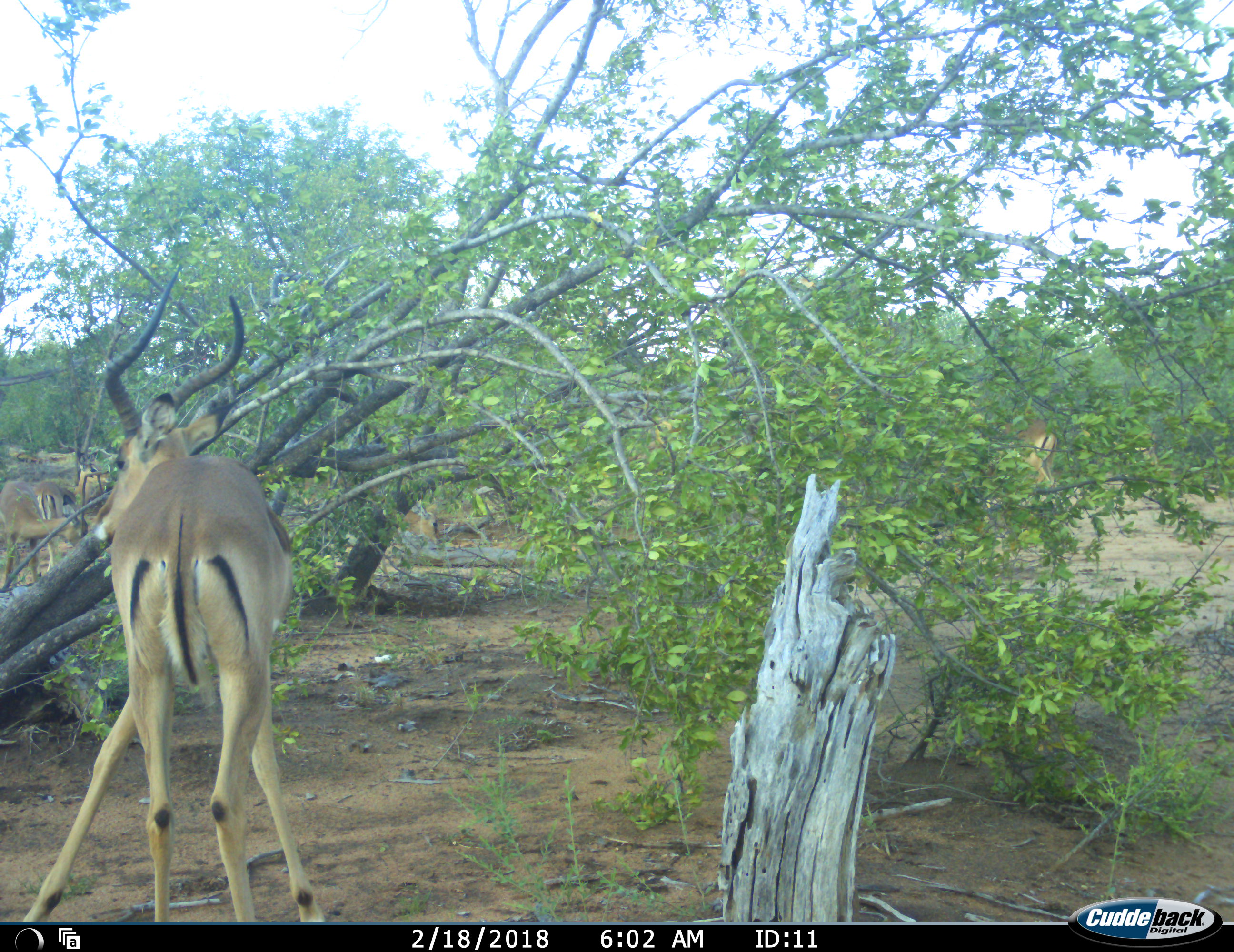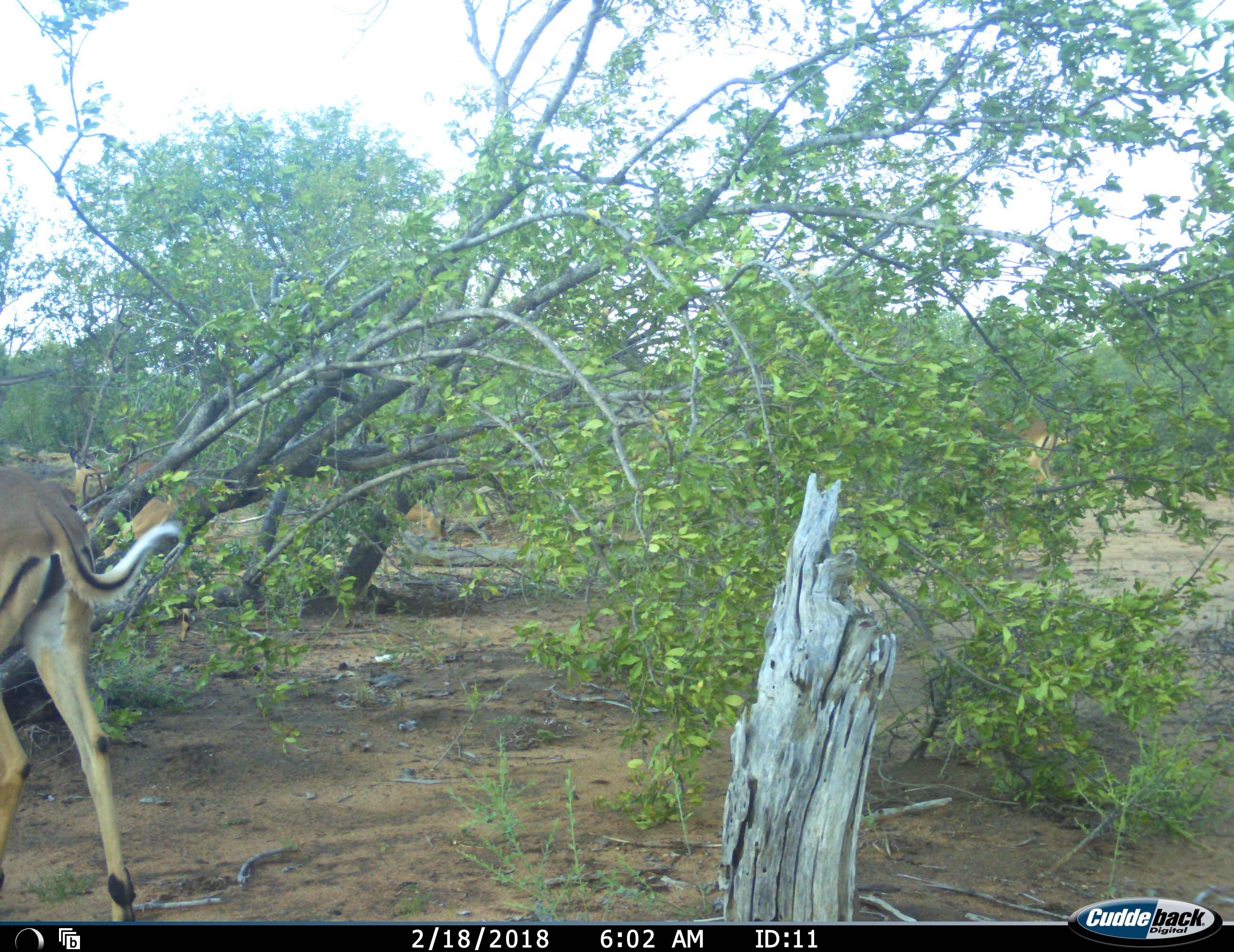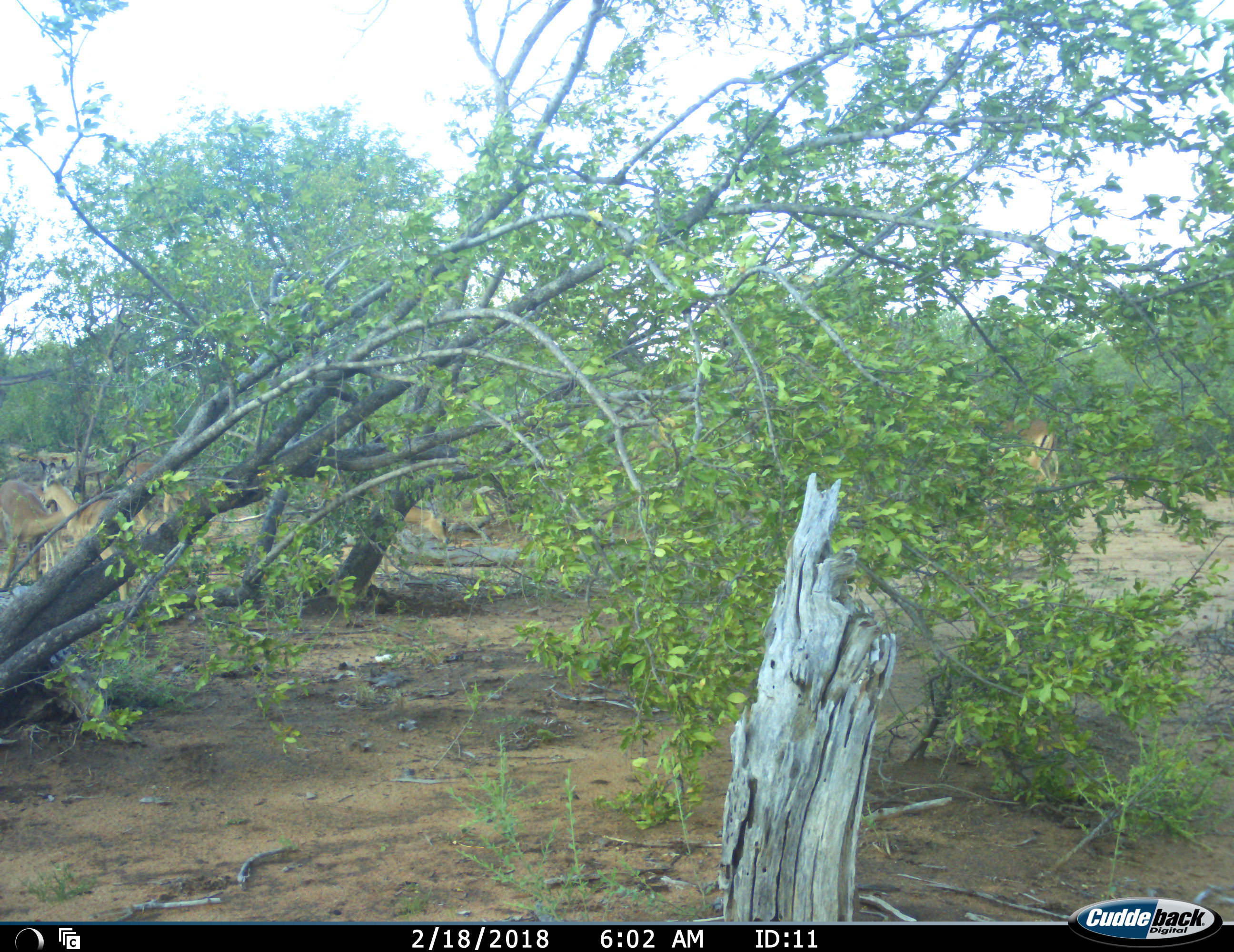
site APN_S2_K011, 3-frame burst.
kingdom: Animalia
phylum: Chordata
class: Mammalia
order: Artiodactyla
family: Bovidae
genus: Aepyceros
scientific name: Aepyceros melampus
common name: impala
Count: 6.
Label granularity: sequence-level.